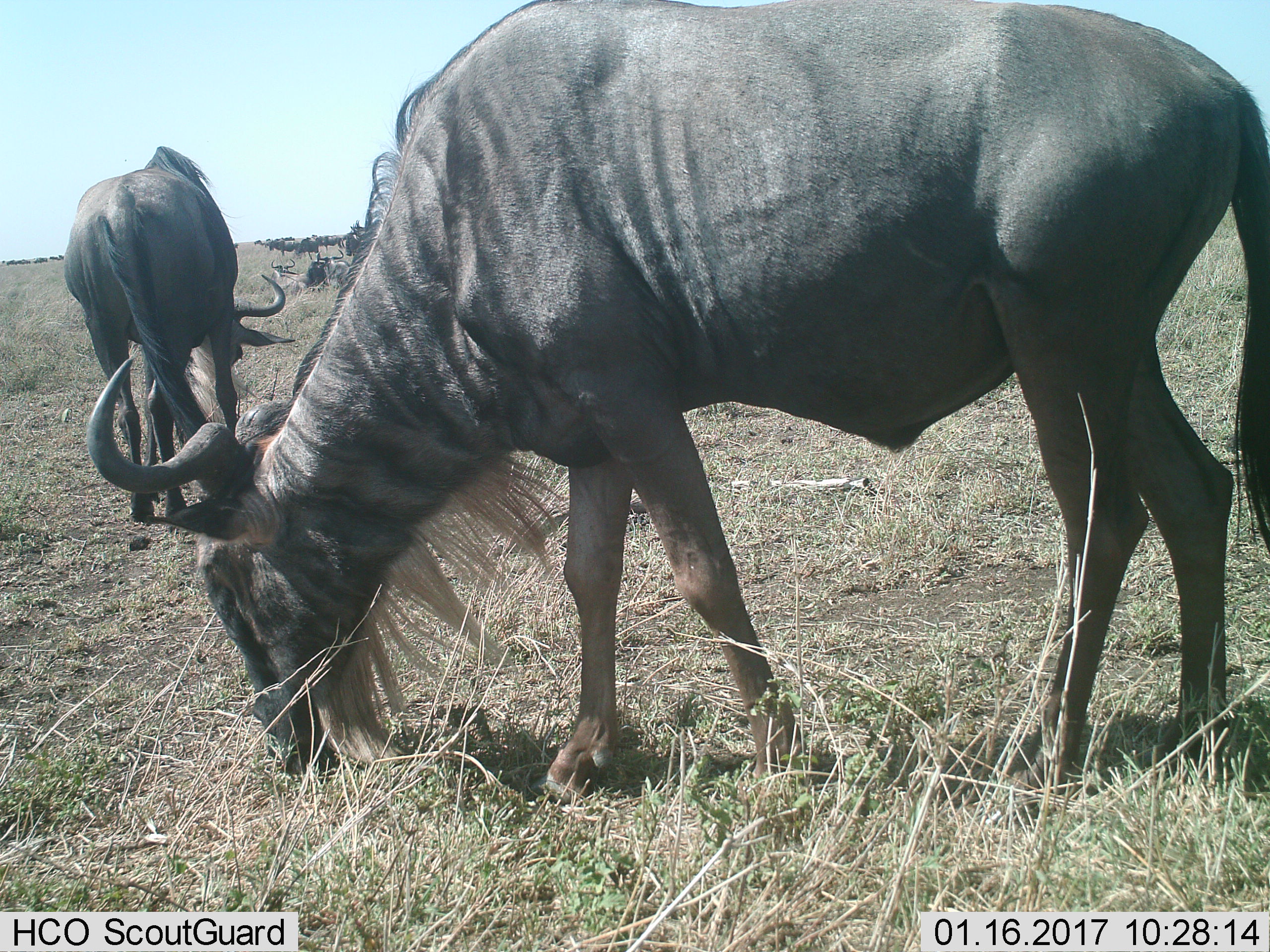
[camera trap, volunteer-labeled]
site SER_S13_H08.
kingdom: Animalia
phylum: Chordata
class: Mammalia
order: Artiodactyla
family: Bovidae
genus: Connochaetes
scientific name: Connochaetes taurinus taurinus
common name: blue wildebeest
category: wildebeestblue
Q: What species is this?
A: Wildebeestblue (blue wildebeest) (Connochaetes taurinus taurinus).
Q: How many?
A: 11-50.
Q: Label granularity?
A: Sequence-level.